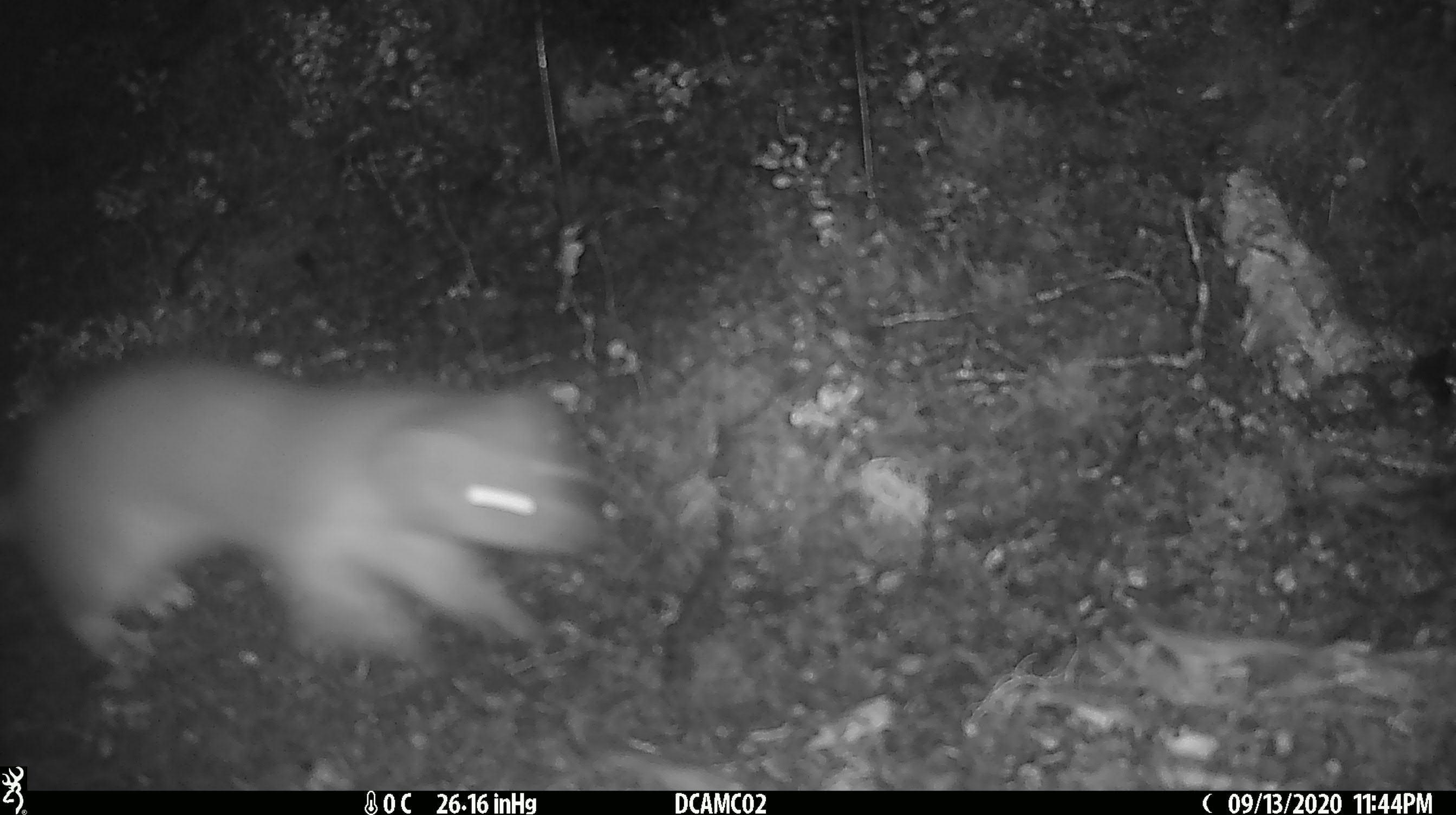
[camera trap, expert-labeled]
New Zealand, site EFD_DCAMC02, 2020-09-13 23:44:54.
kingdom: Animalia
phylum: Chordata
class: Mammalia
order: Carnivora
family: Mustelidae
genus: Mustela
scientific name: Mustela erminea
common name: stoat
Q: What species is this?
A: Stoat (Mustela erminea).